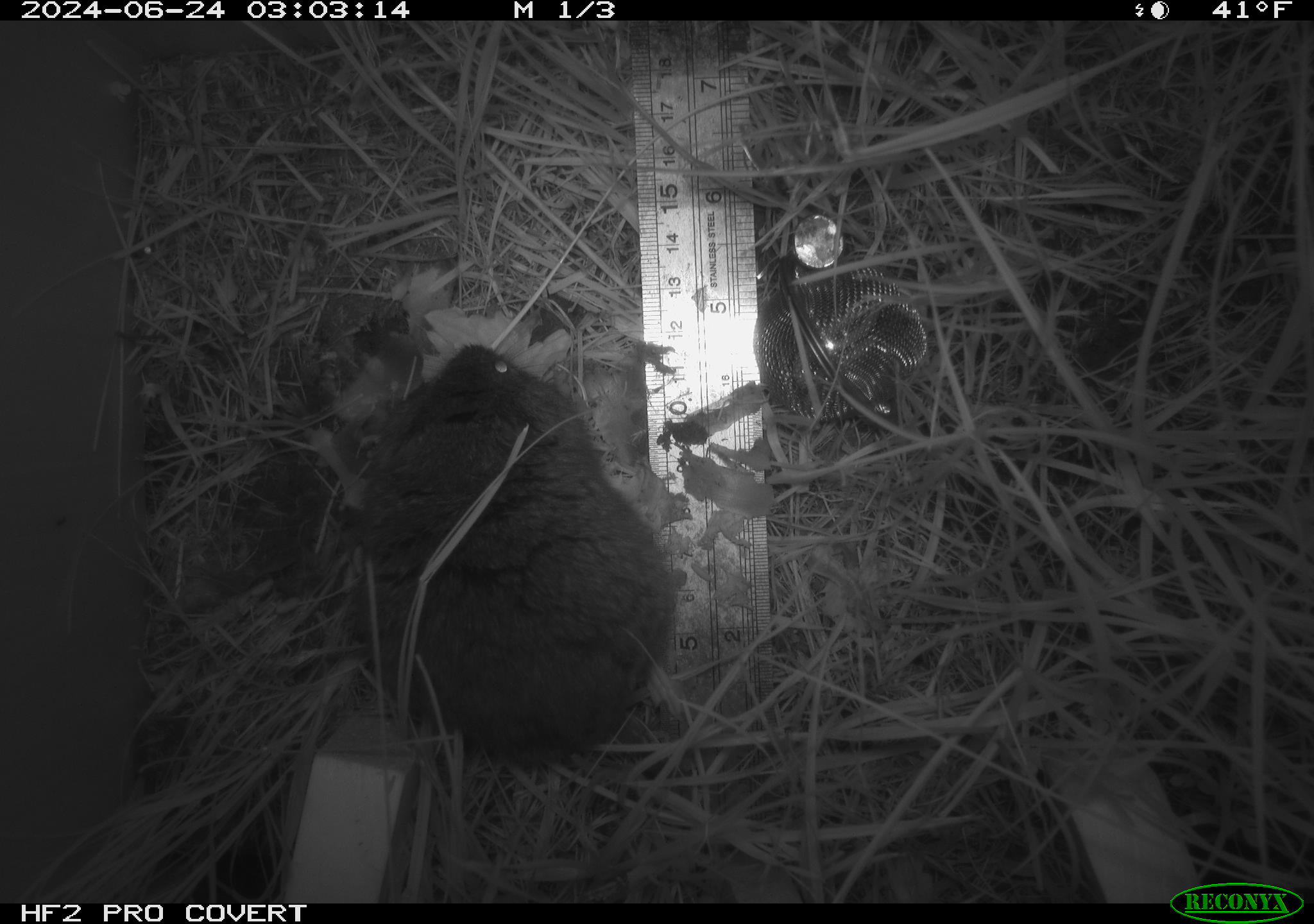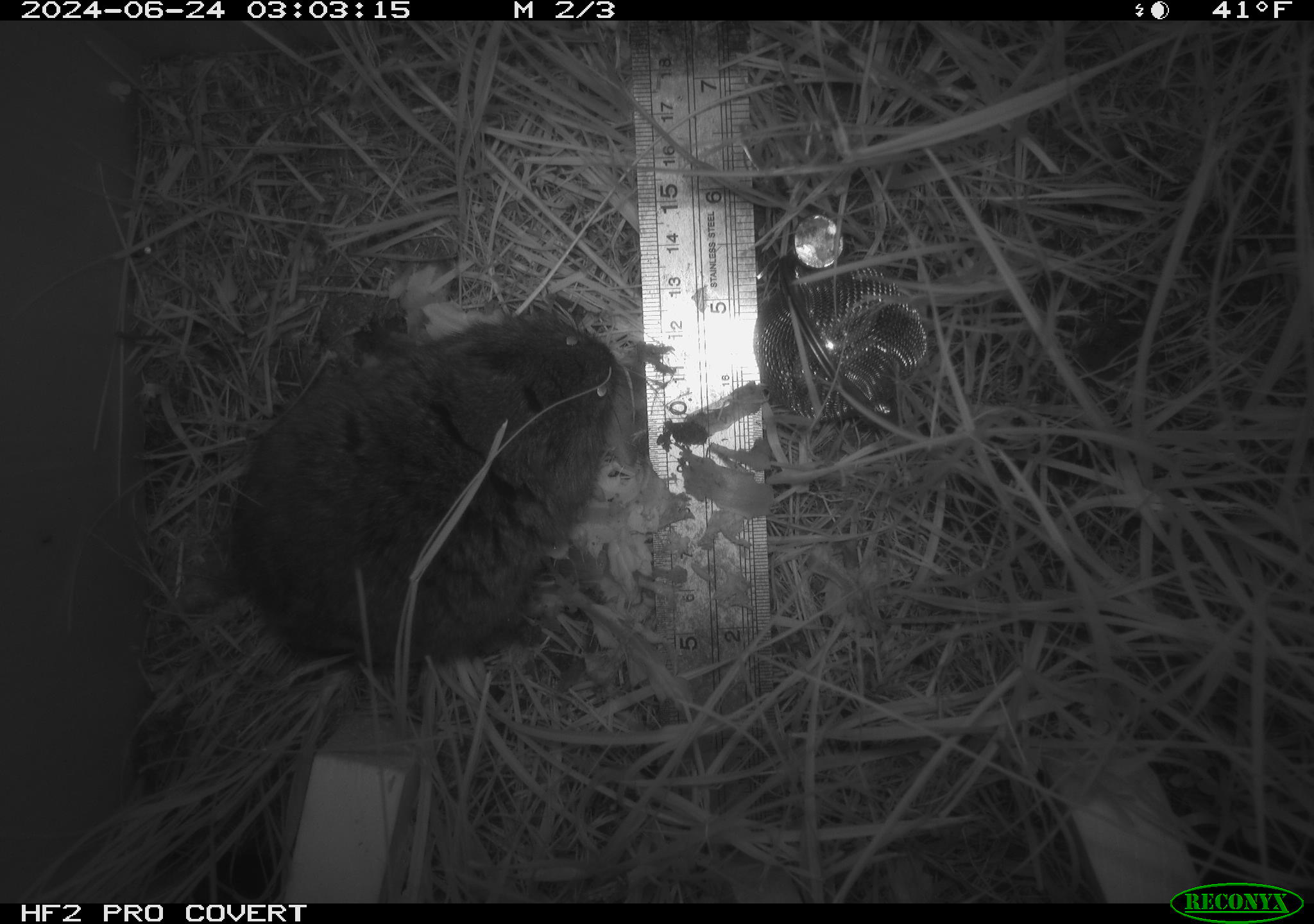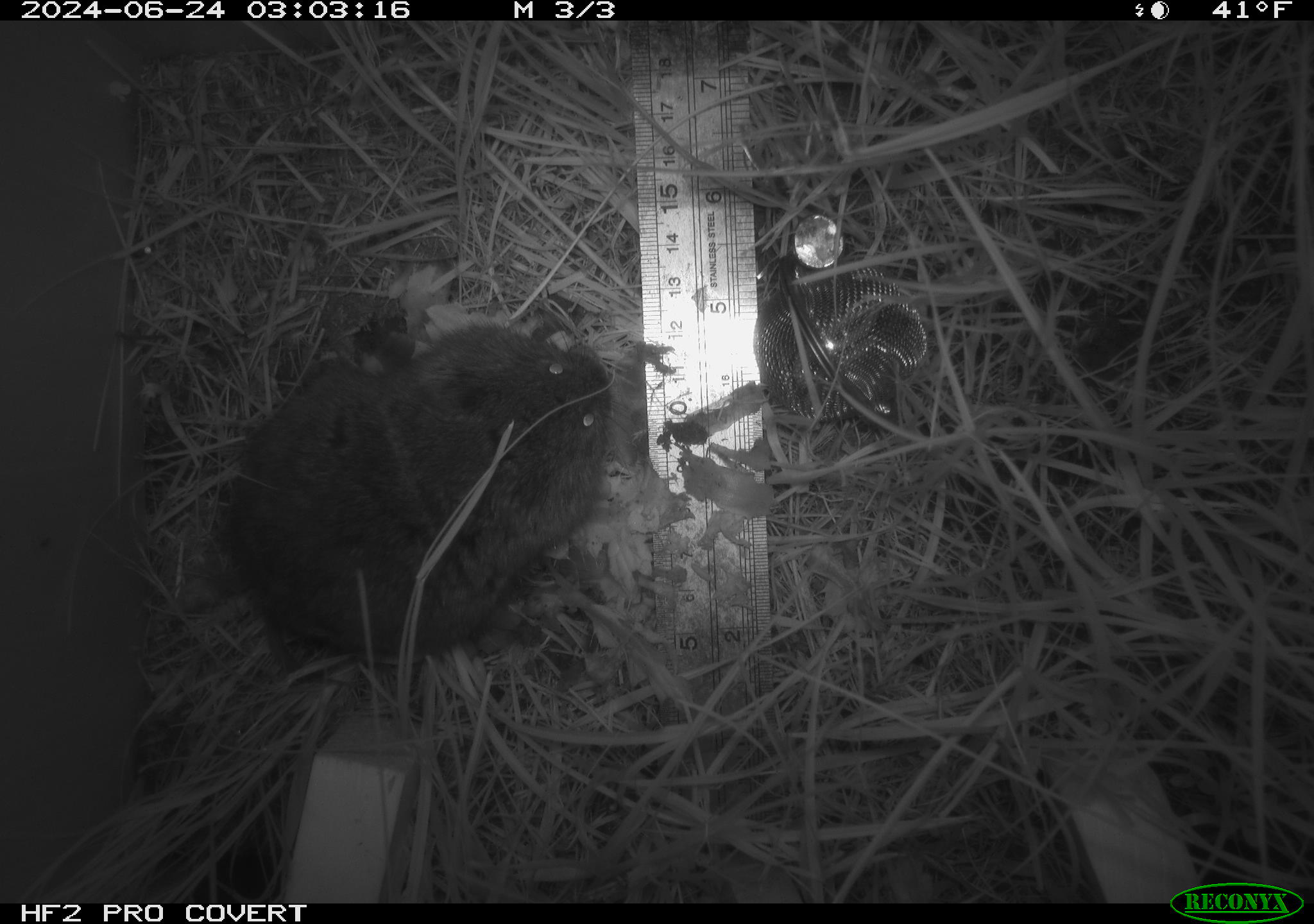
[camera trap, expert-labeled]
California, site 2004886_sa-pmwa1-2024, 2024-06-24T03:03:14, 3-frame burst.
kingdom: Animalia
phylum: Chordata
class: Mammalia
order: Rodentia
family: Cricetidae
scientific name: Arvicolinae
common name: voles, lemmings, and muskrats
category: arvicolinae subfamily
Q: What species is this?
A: Arvicolinae subfamily (voles, lemmings, and muskrats) (Arvicolinae).